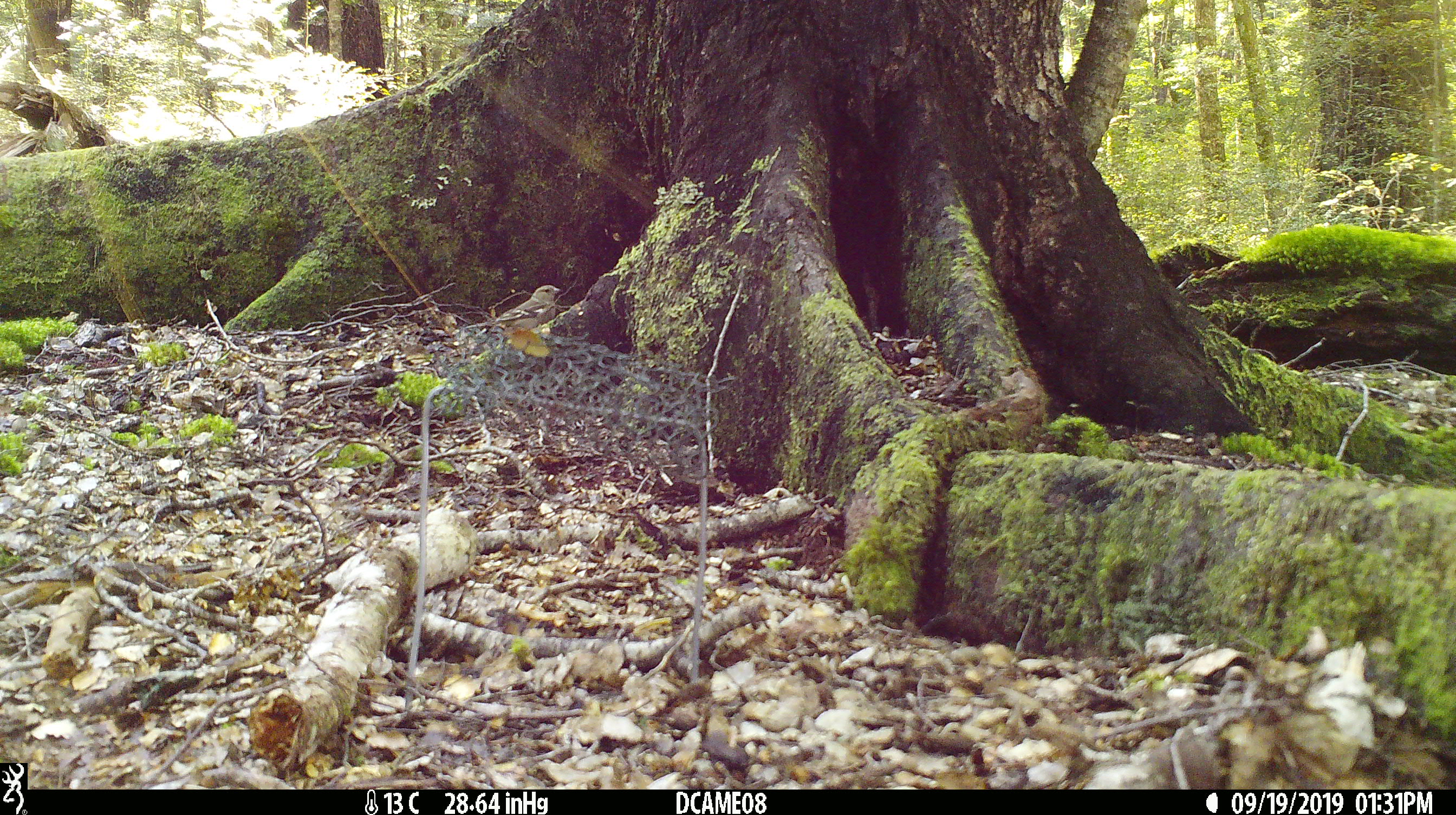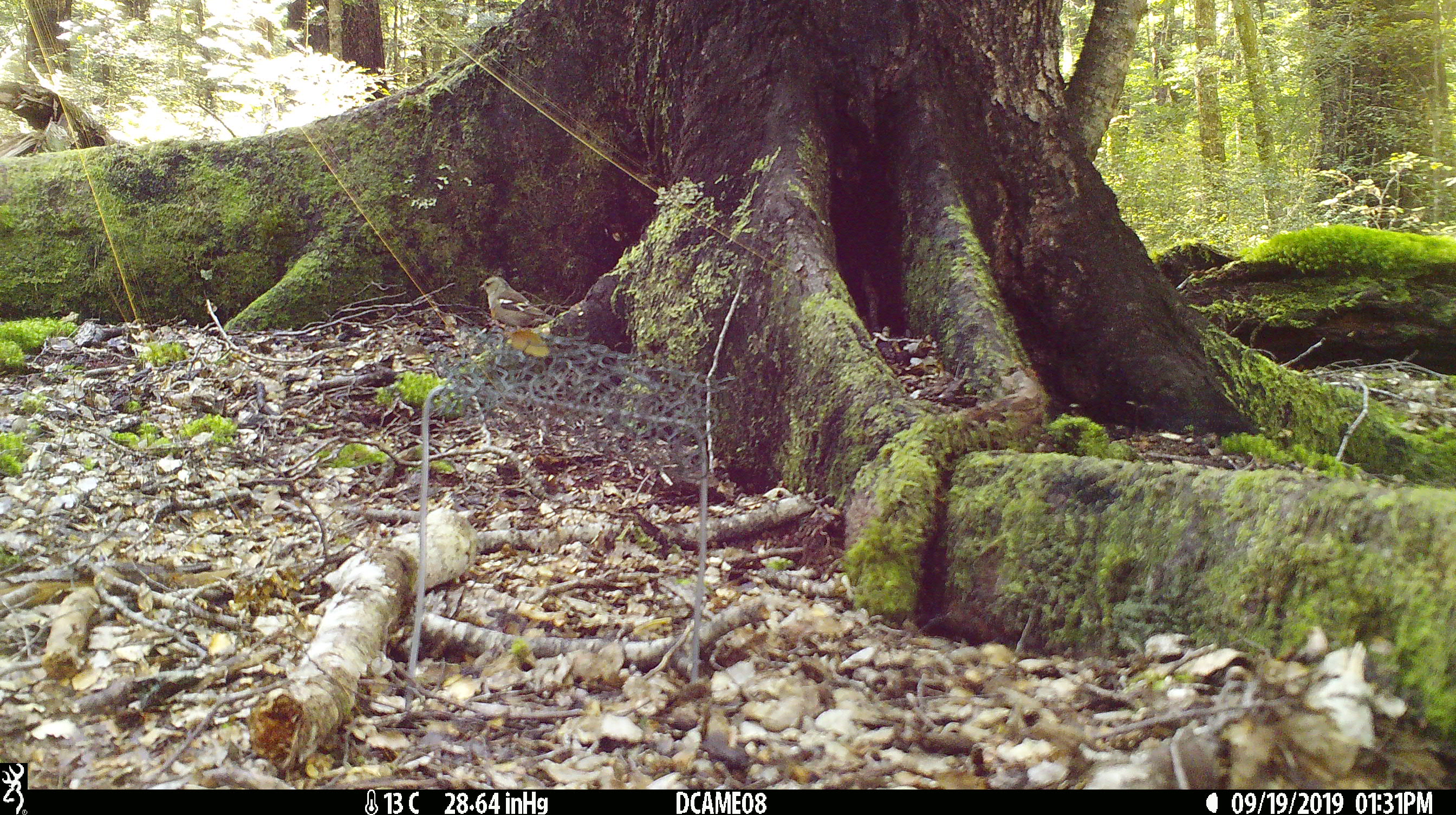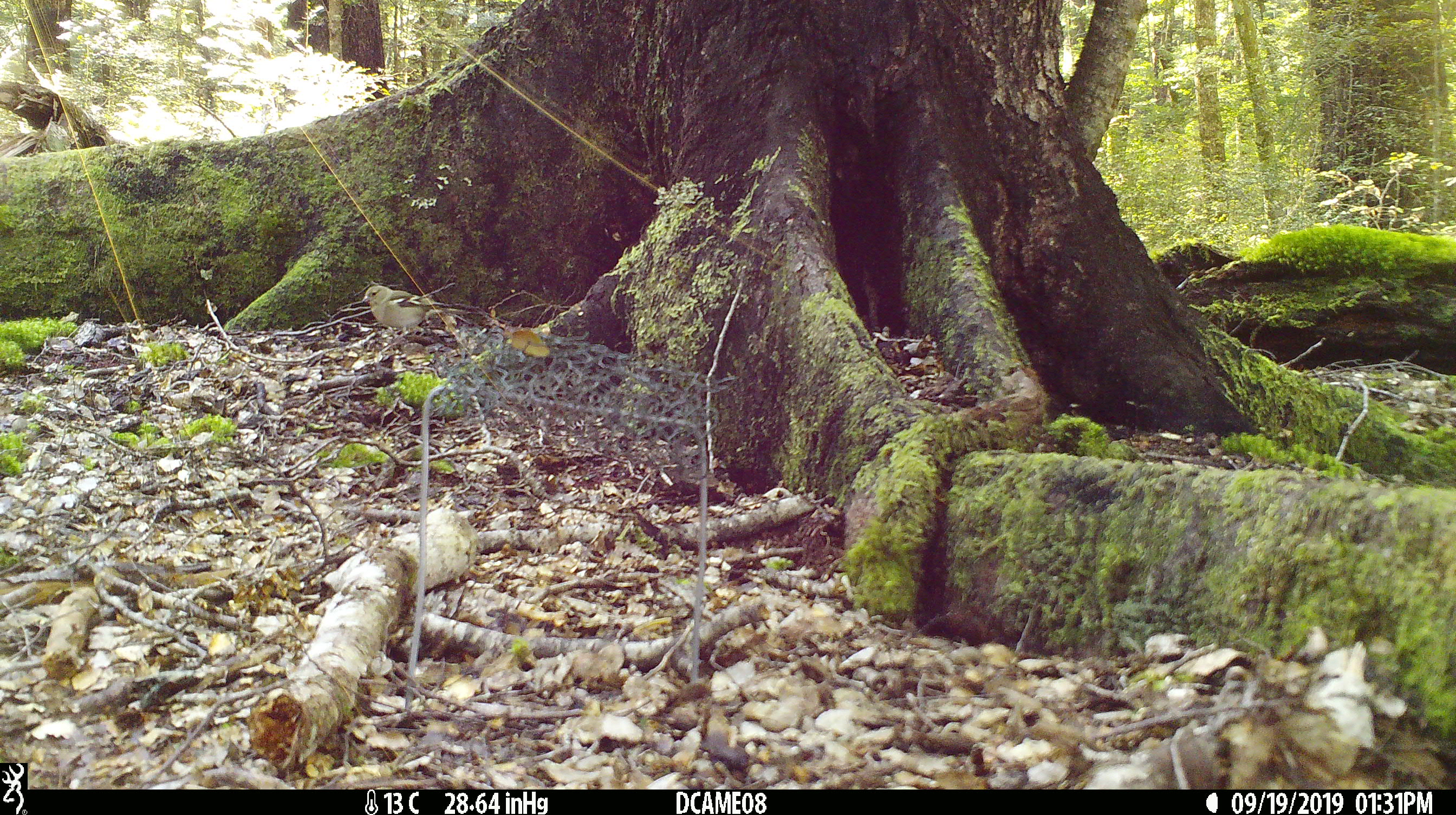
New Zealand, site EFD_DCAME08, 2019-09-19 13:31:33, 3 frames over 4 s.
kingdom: Animalia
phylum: Chordata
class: Aves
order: Passeriformes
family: Fringillidae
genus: Fringilla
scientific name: Fringilla coelebs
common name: common chaffinch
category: chaffinch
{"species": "chaffinch (common chaffinch) (Fringilla coelebs)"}